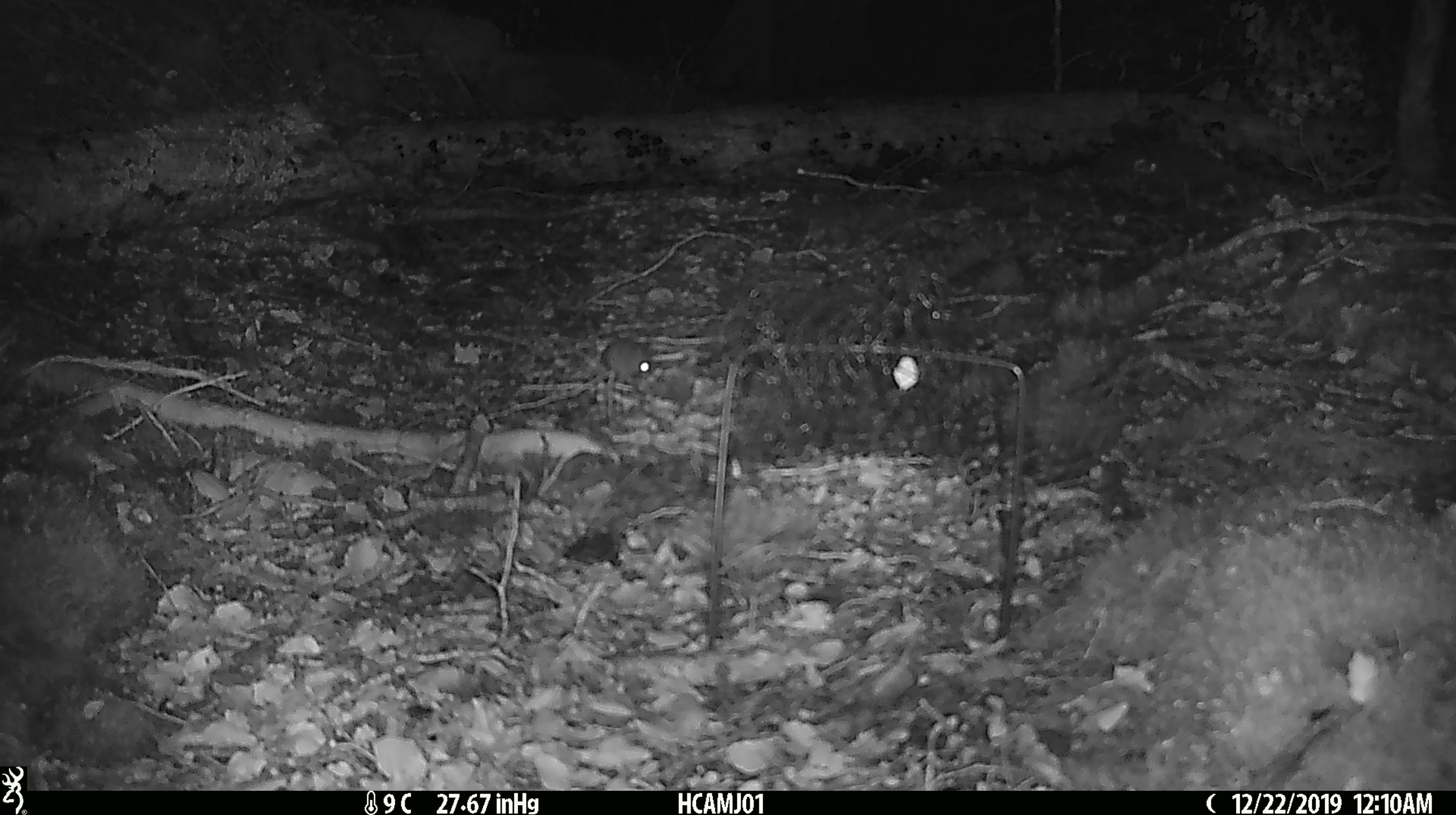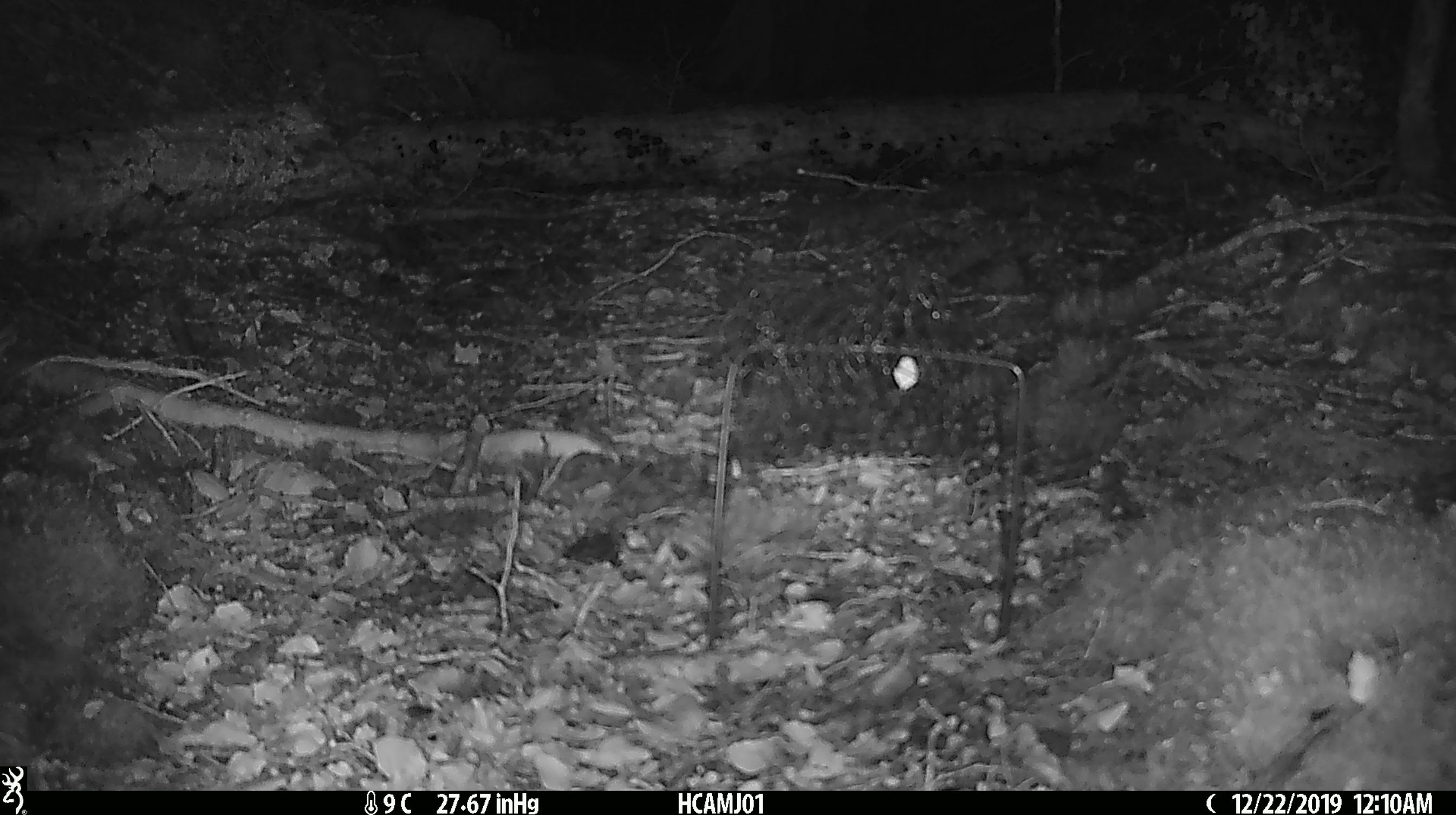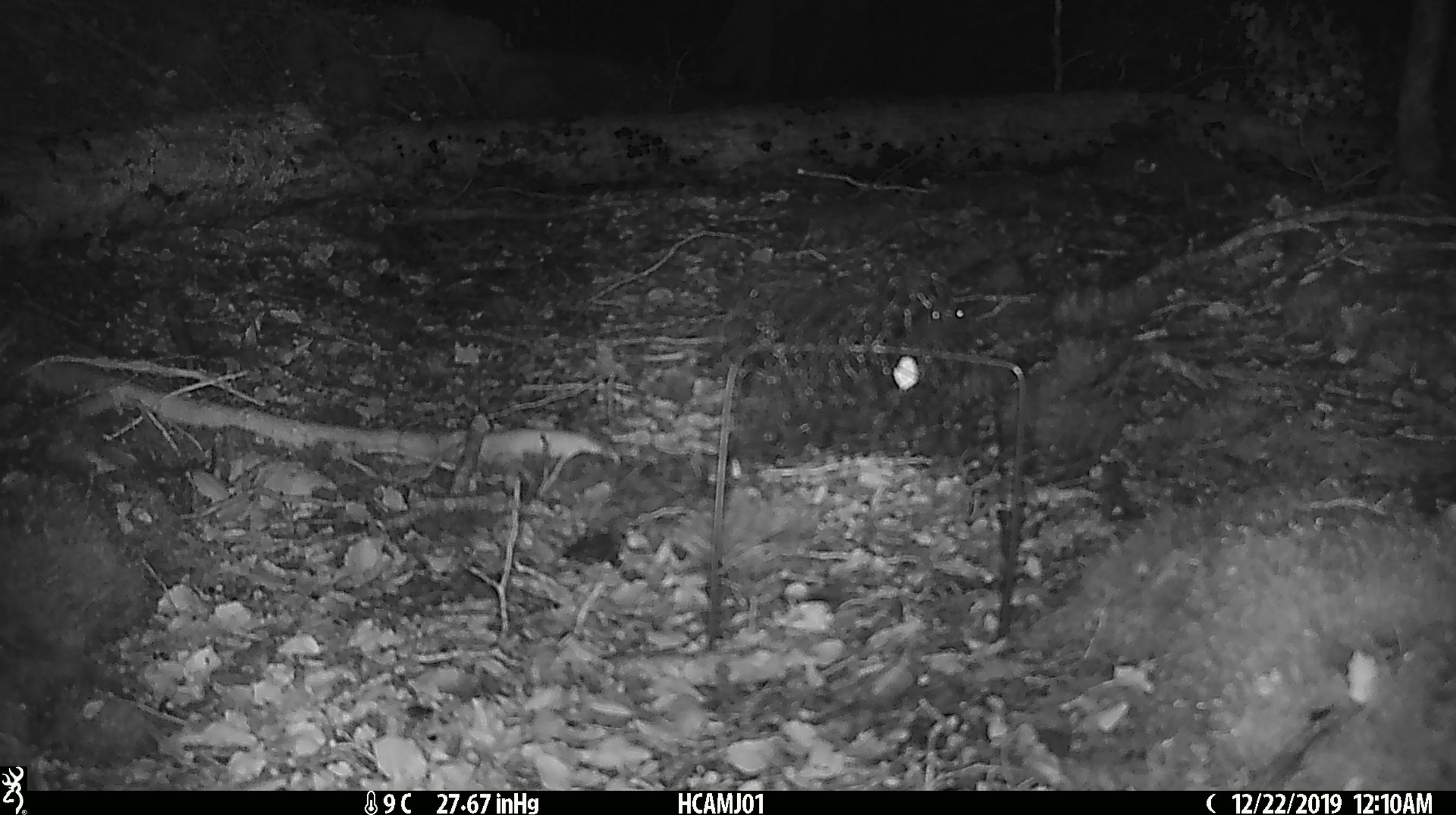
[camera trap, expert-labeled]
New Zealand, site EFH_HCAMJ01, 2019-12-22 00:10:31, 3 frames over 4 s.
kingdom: Animalia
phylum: Chordata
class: Mammalia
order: Rodentia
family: Muridae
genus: Mus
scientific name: Mus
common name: mouse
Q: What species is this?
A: Mouse (Mus).